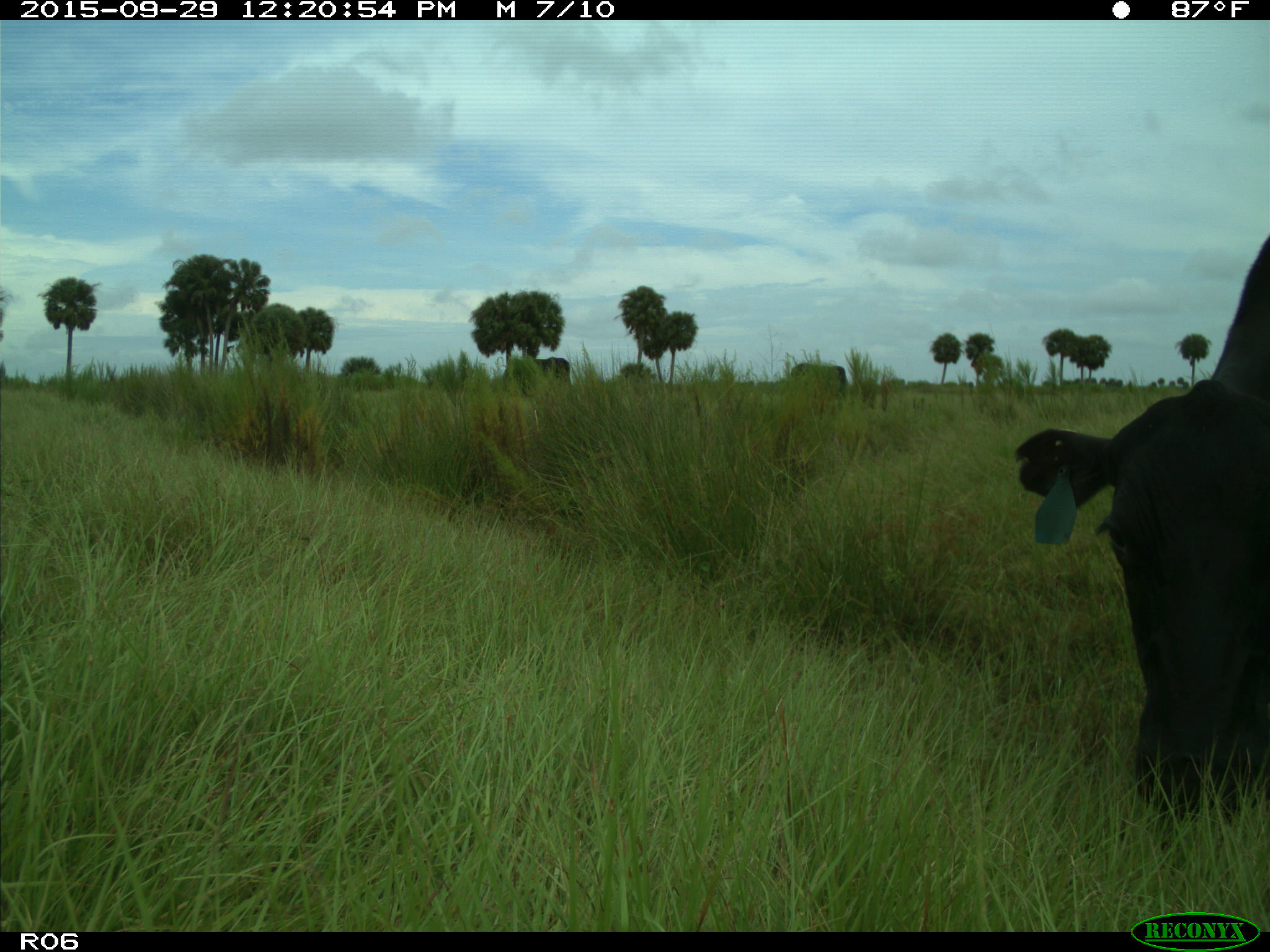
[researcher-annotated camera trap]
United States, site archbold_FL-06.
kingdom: Animalia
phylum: Chordata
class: Mammalia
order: Artiodactyla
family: Bovidae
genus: Bos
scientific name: Bos taurus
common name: domestic cow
Bos taurus (domestic cow).